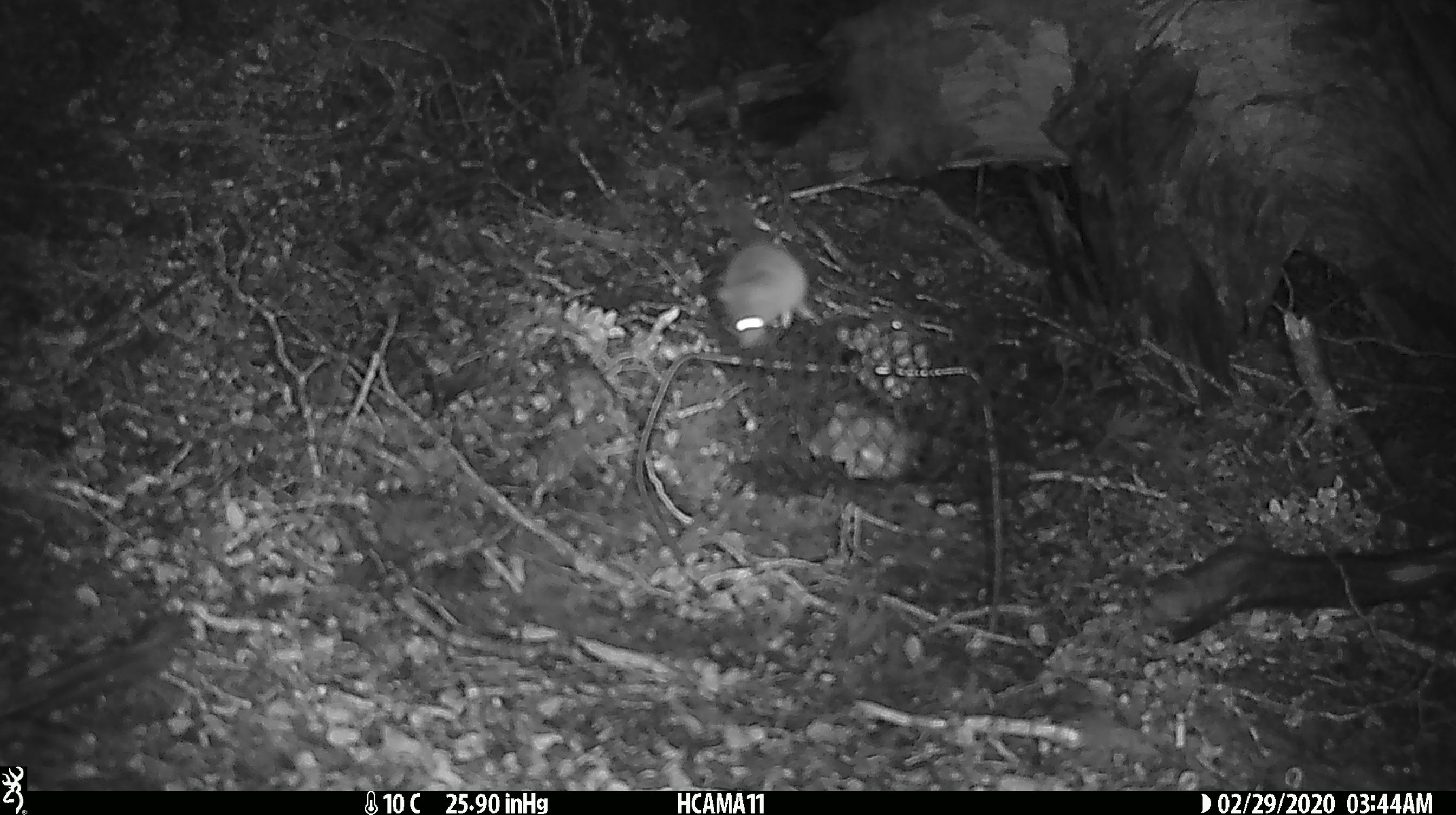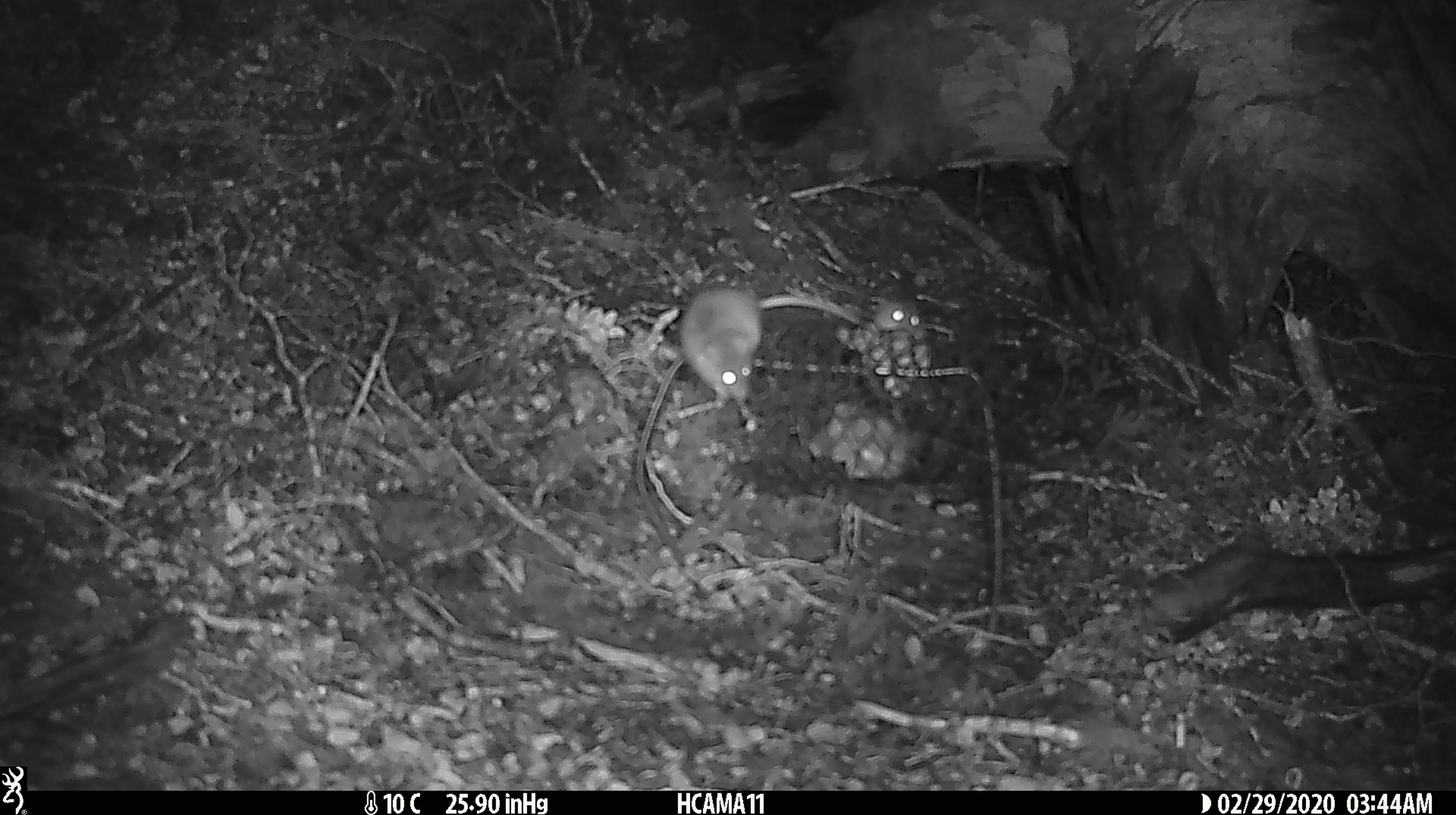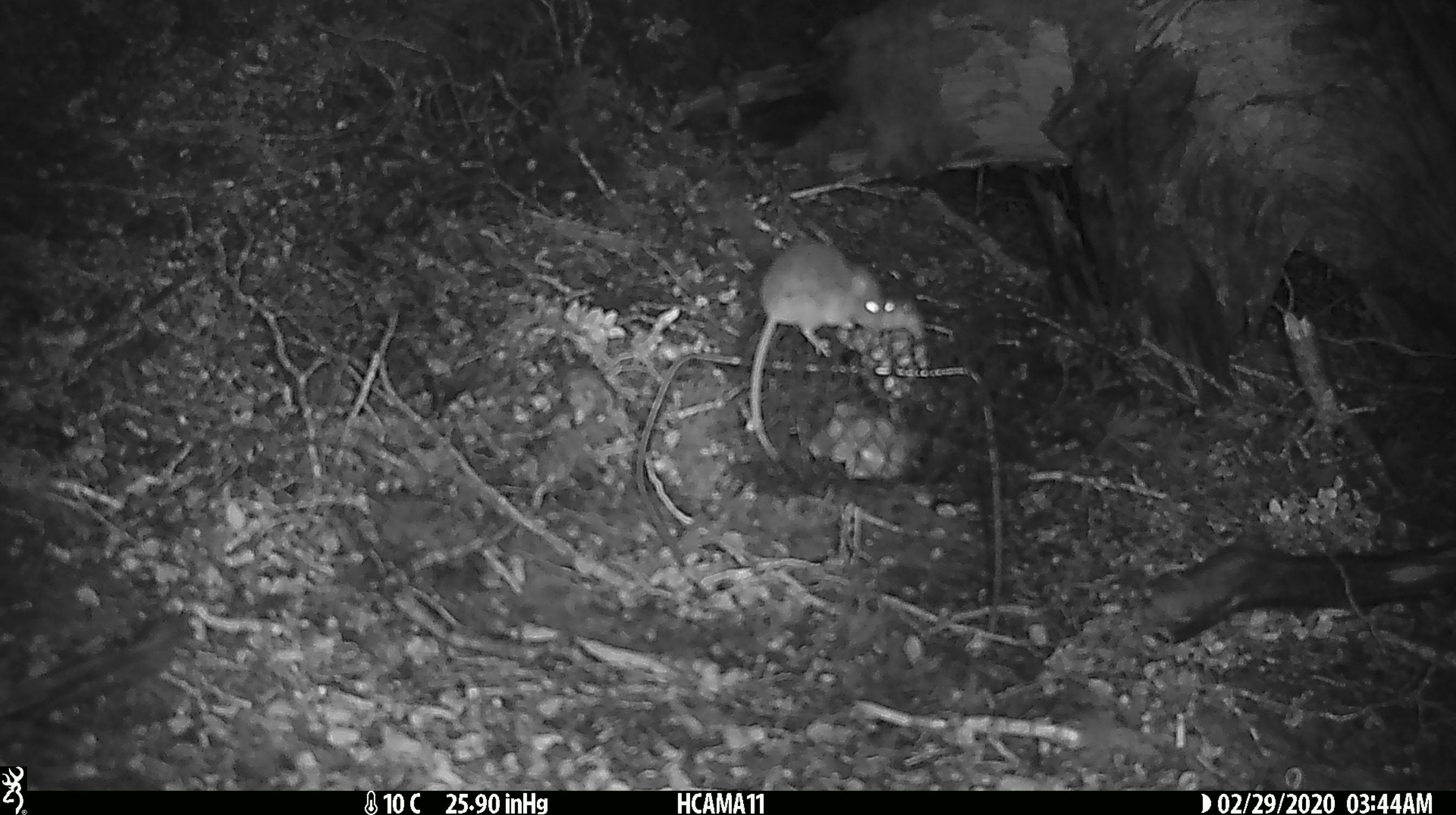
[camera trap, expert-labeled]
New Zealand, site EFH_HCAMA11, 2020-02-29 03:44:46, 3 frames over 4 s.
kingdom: Animalia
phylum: Chordata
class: Mammalia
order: Rodentia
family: Muridae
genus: Mus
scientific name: Mus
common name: mouse